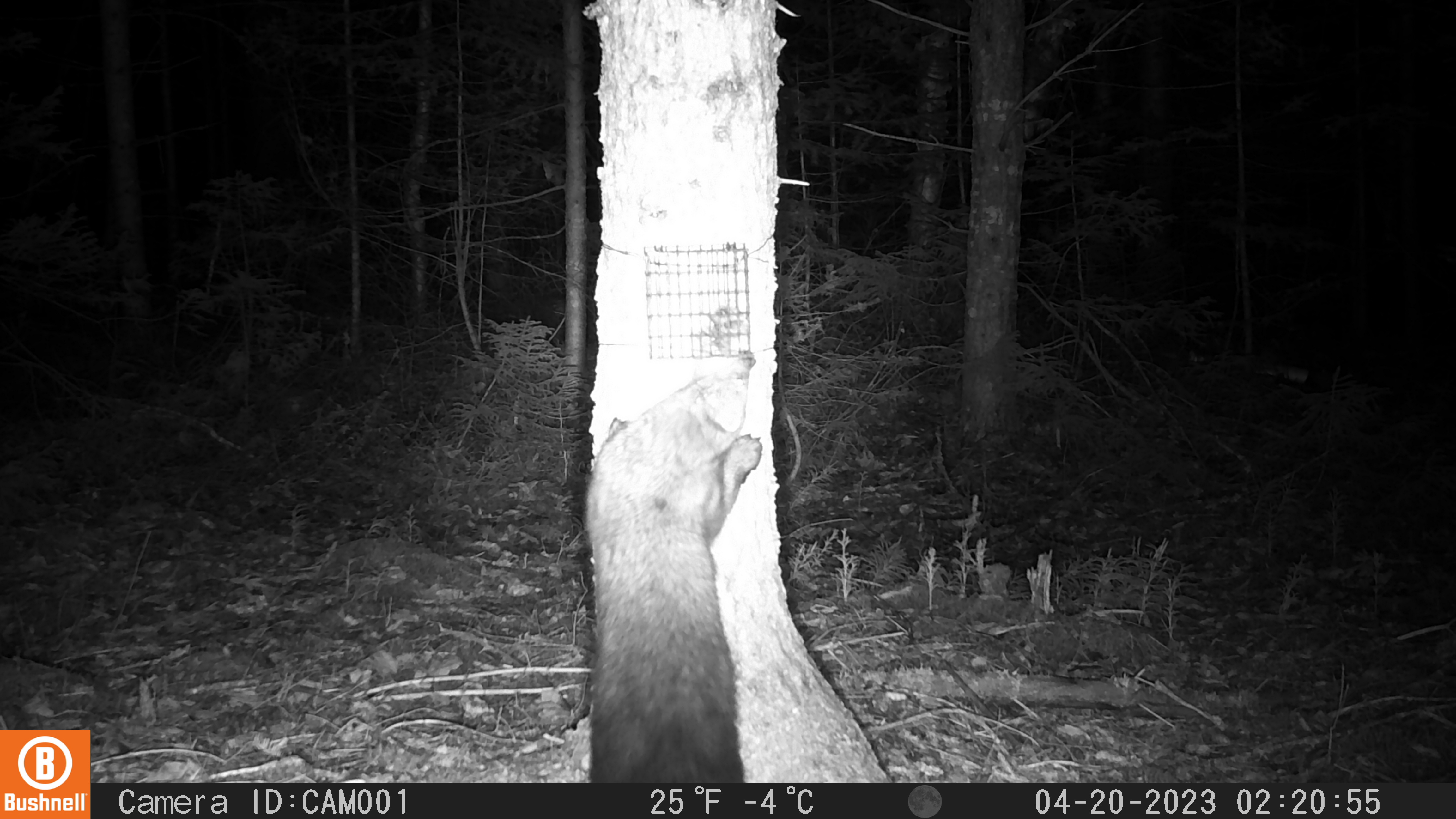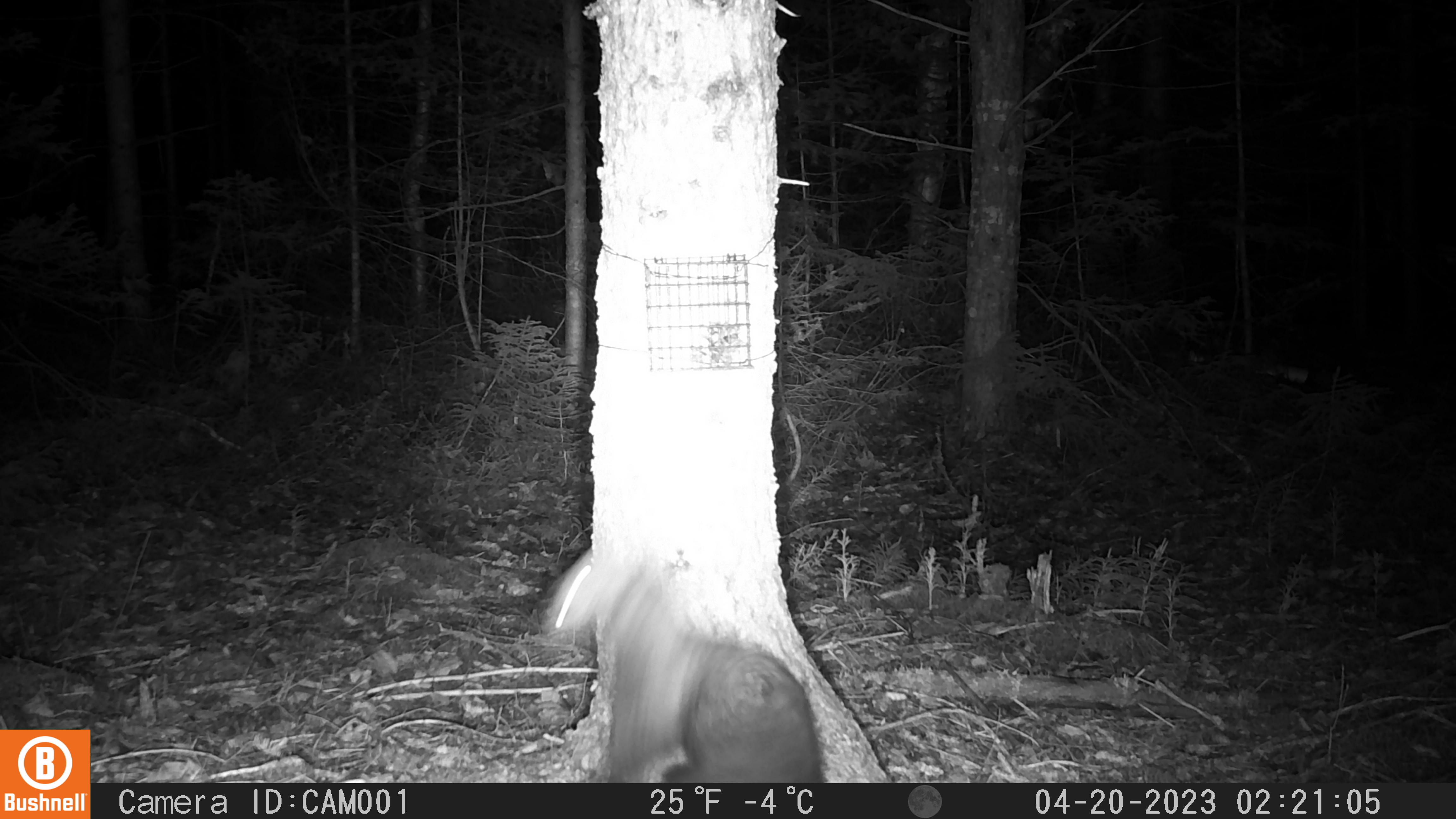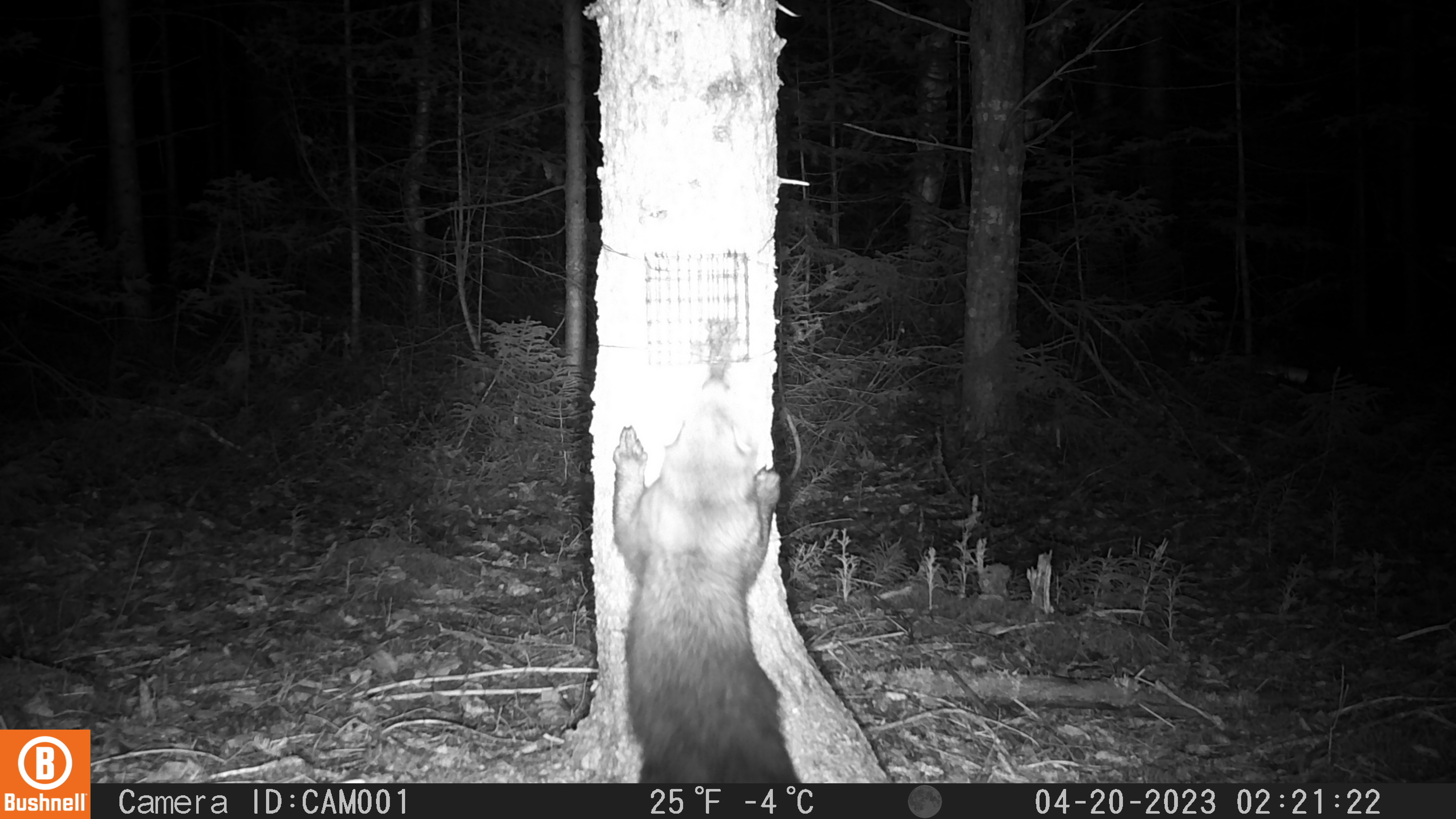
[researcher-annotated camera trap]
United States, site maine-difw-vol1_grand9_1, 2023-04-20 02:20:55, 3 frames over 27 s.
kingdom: Animalia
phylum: Chordata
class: Mammalia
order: Carnivora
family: Mustelidae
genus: Pekania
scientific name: Pekania pennanti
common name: fisher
Fisher (Pekania pennanti).